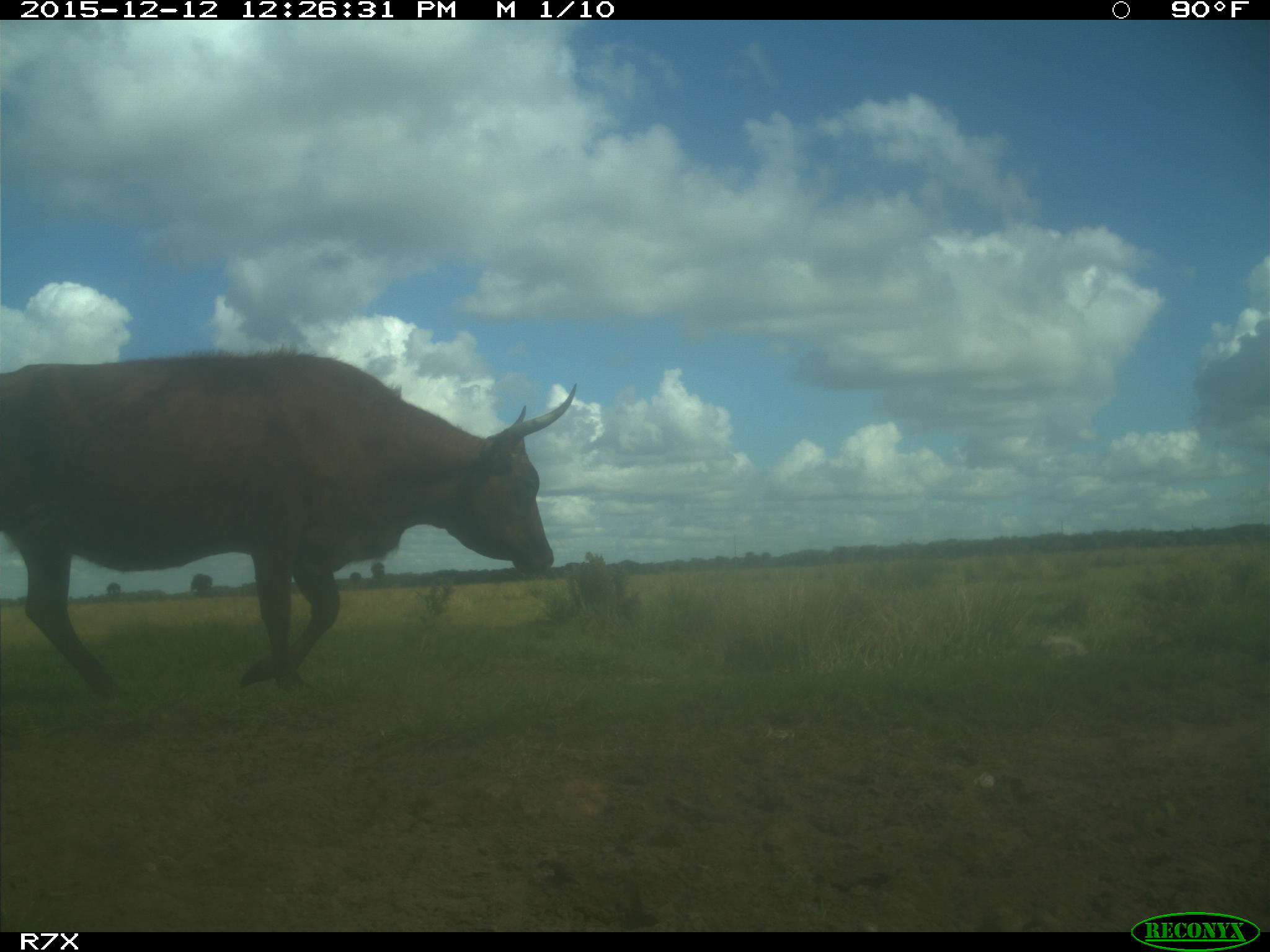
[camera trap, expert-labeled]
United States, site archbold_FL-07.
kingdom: Animalia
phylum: Chordata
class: Mammalia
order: Artiodactyla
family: Bovidae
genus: Bos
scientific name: Bos taurus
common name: domestic cow